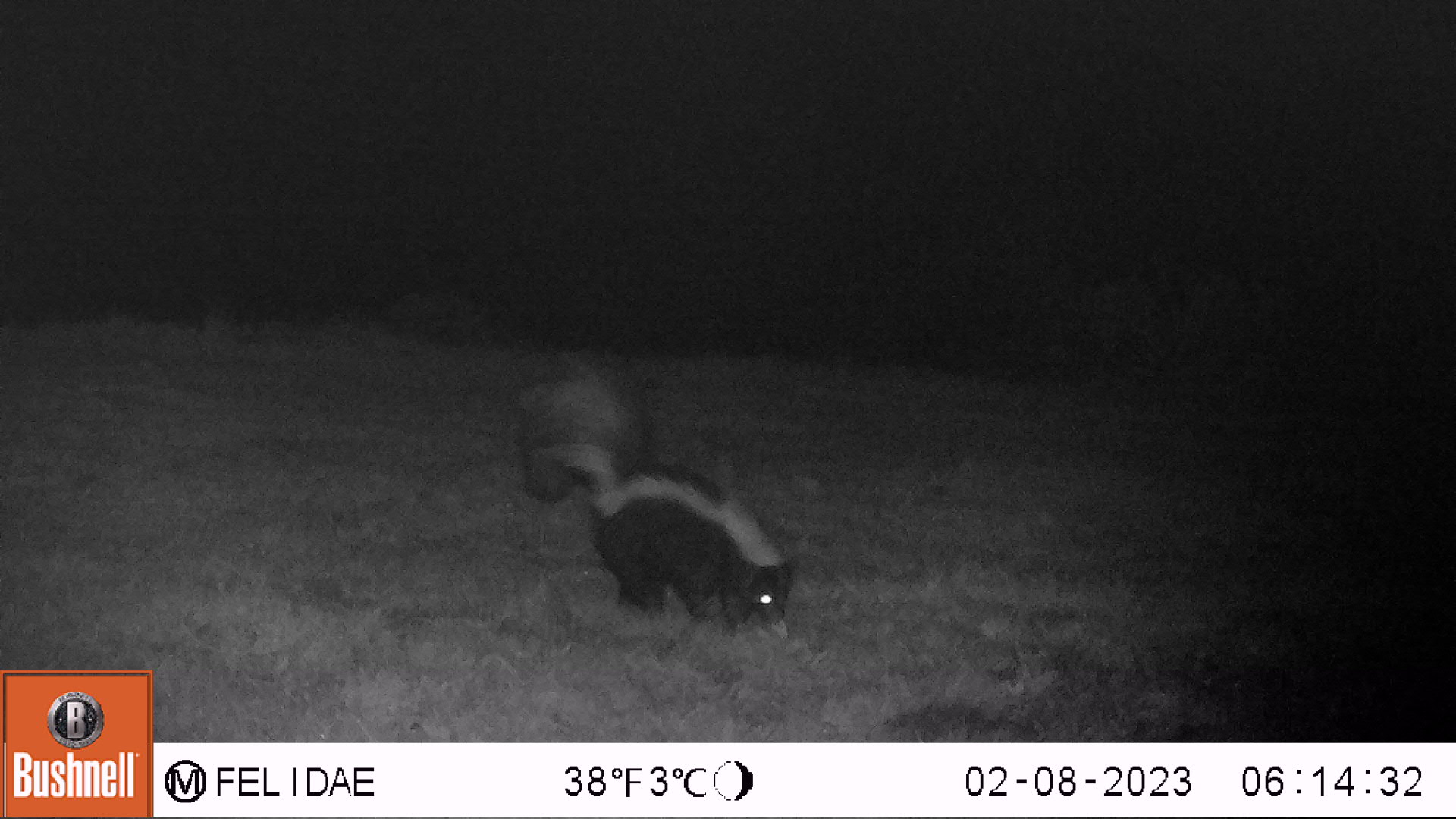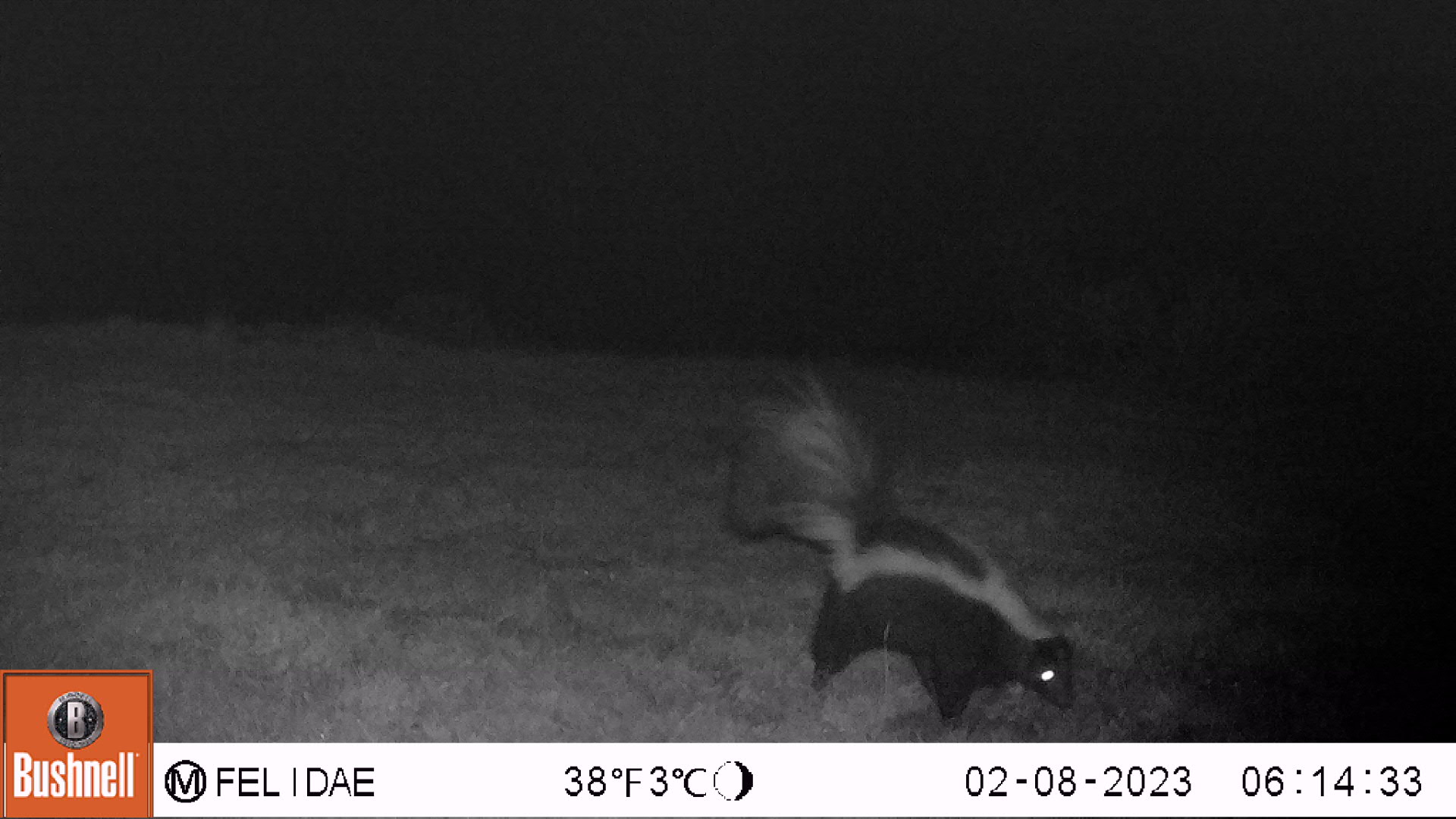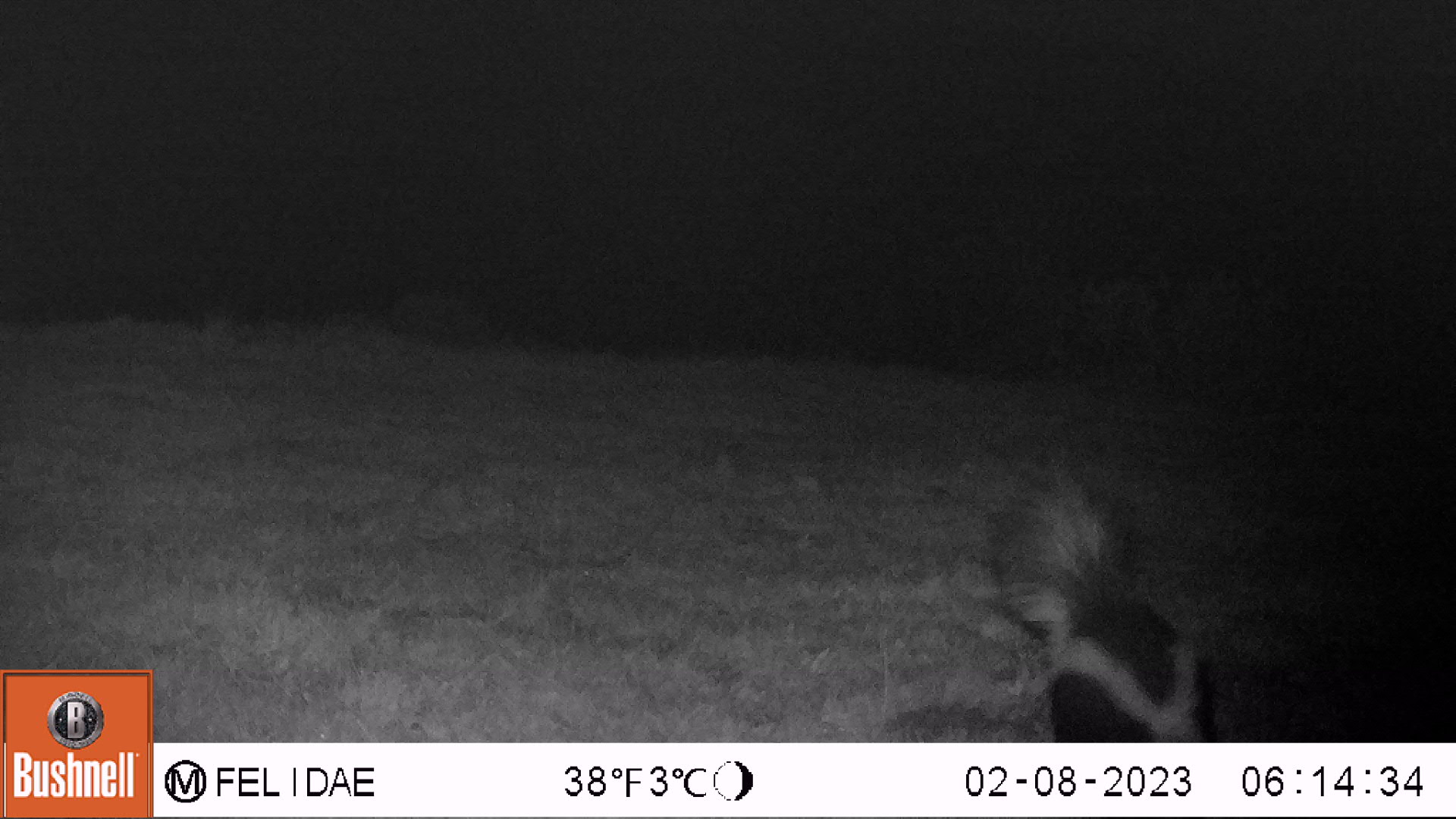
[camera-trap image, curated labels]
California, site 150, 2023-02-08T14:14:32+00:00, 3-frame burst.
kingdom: Animalia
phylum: Chordata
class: Mammalia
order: Carnivora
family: Mephitidae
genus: Mephitis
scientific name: Mephitis mephitis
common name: striped skunk